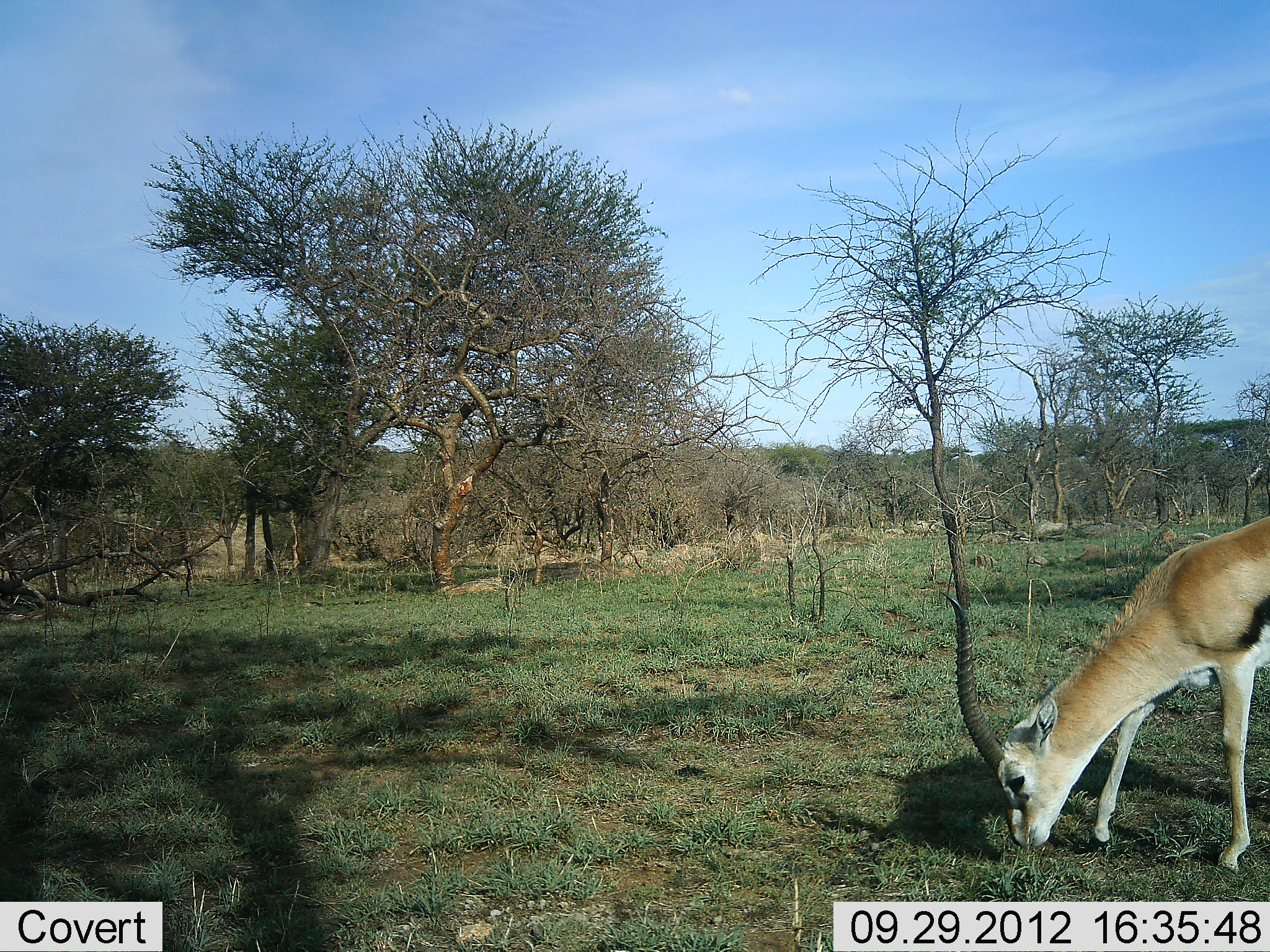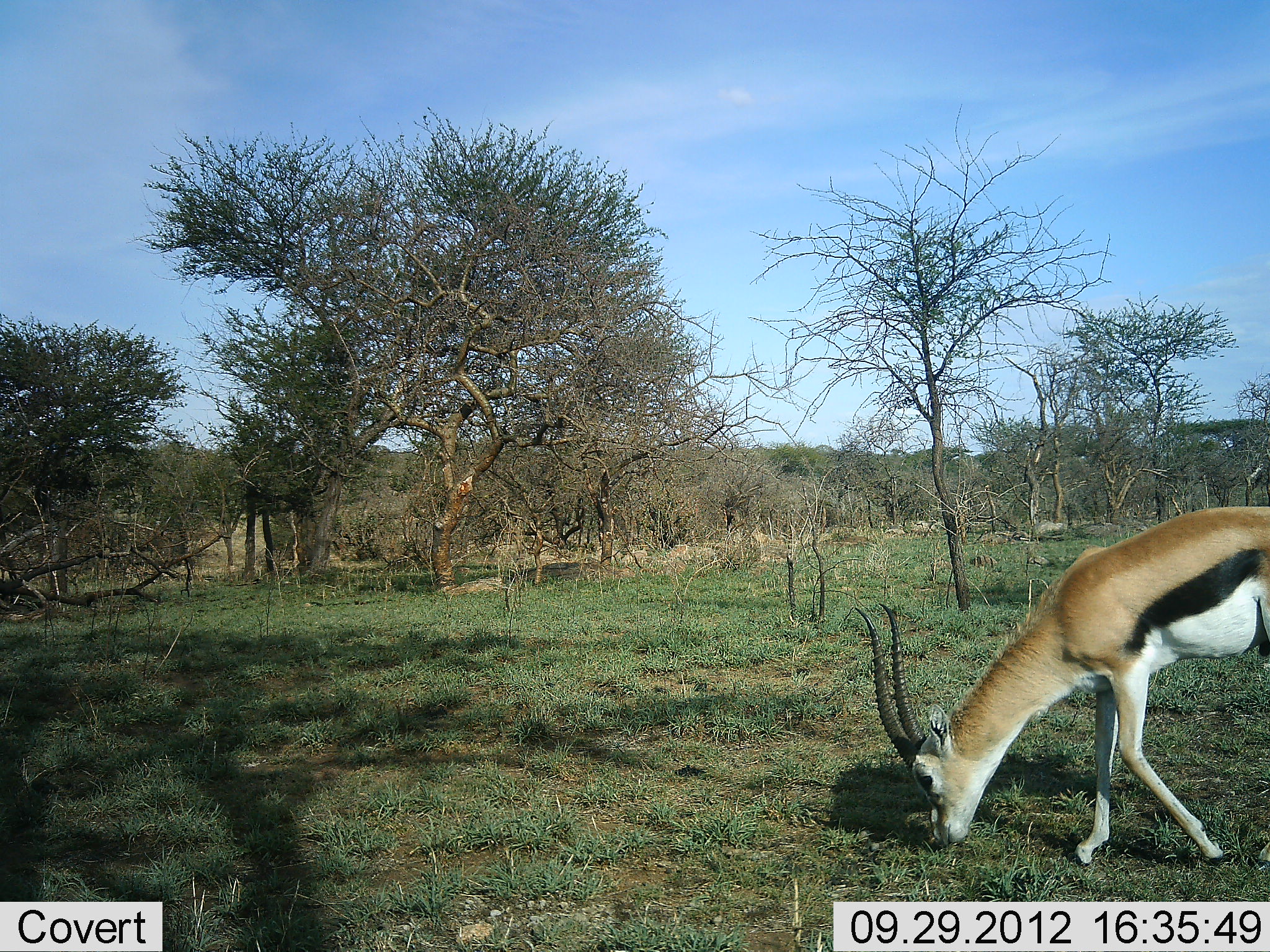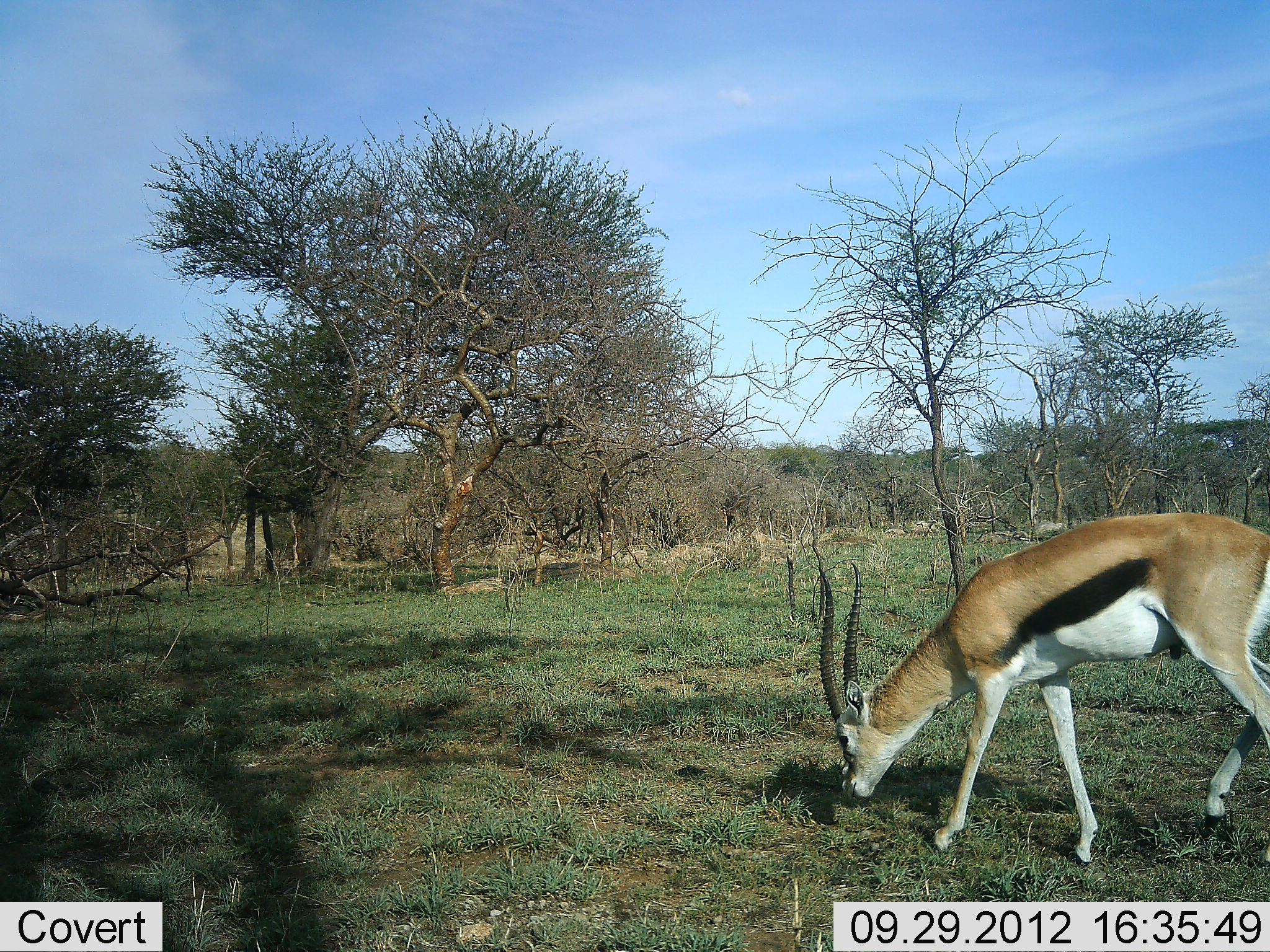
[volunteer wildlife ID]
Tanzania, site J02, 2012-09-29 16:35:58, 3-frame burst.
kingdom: Animalia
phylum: Chordata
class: Mammalia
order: Artiodactyla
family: Bovidae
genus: Eudorcas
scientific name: Eudorcas thomsonii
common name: thomson's gazelle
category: gazellethomsons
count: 1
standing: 0%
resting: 0%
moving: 60%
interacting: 0%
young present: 0%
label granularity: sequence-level